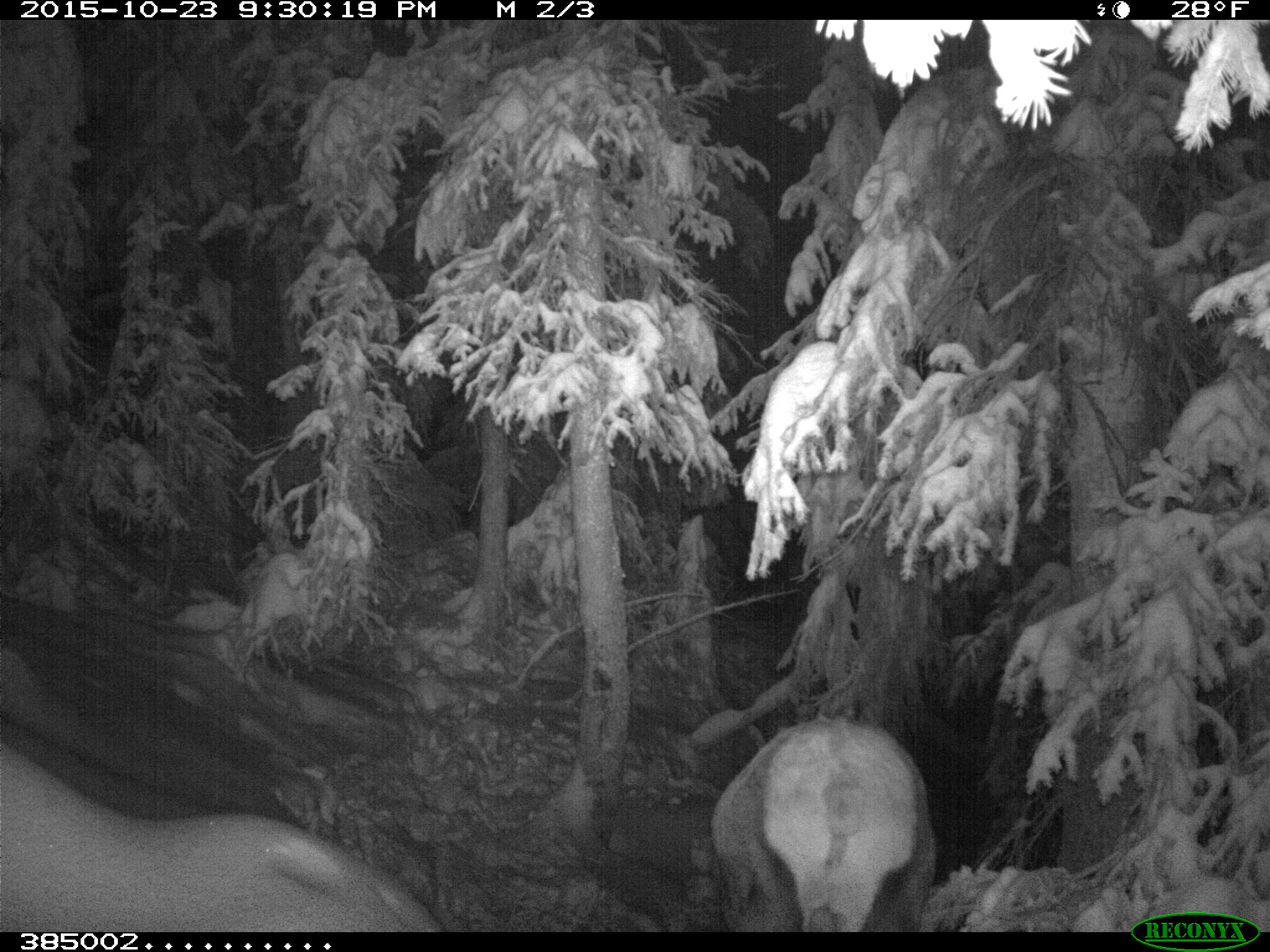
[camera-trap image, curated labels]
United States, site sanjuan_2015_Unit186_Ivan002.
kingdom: Animalia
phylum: Chordata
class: Mammalia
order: Artiodactyla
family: Cervidae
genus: Cervus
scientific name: Cervus elaphus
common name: red deer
Cervus elaphus (red deer).